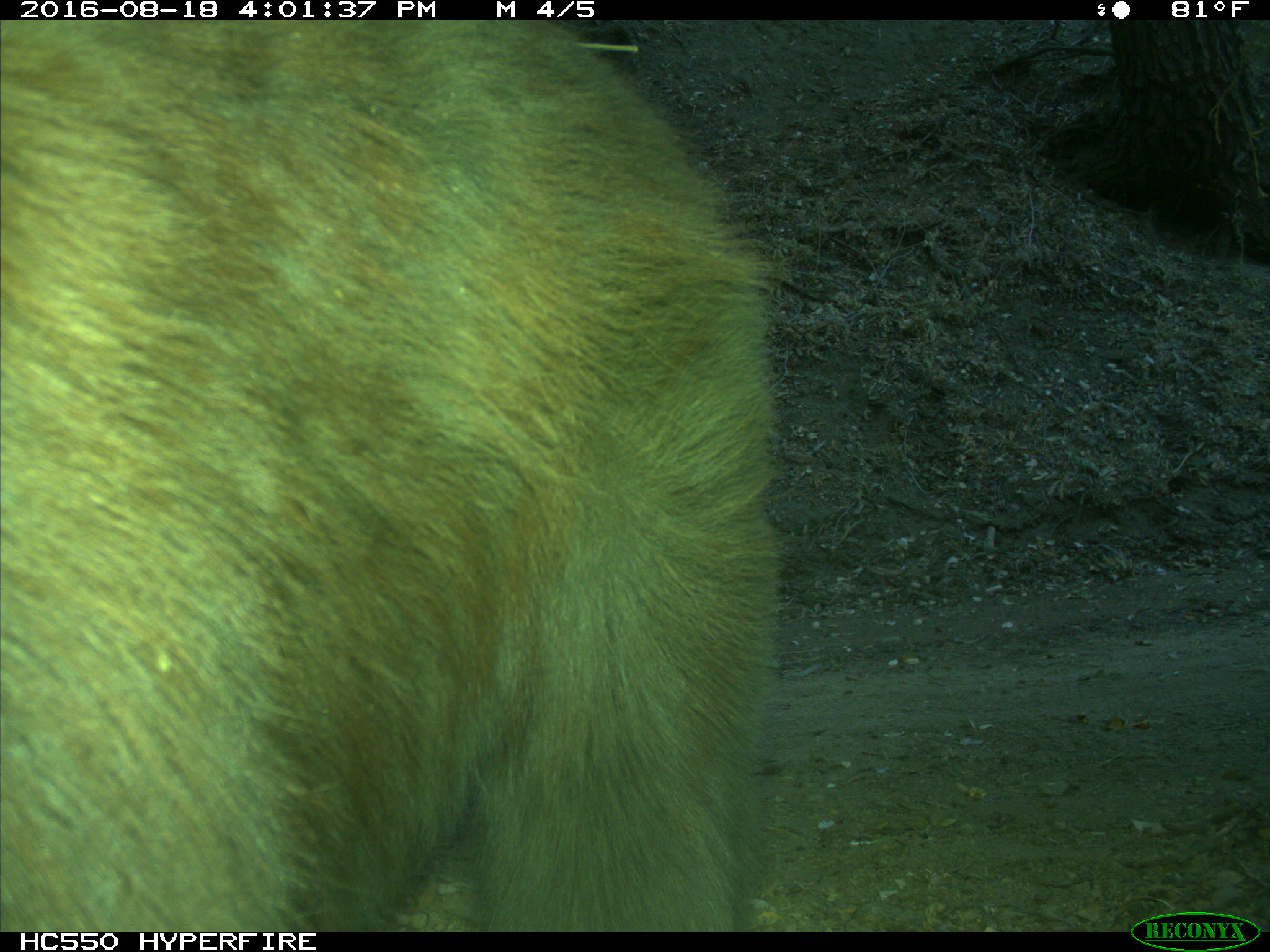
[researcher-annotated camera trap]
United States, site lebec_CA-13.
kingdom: Animalia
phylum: Chordata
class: Mammalia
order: Carnivora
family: Ursidae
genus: Ursus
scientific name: Ursus americanus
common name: american black bear